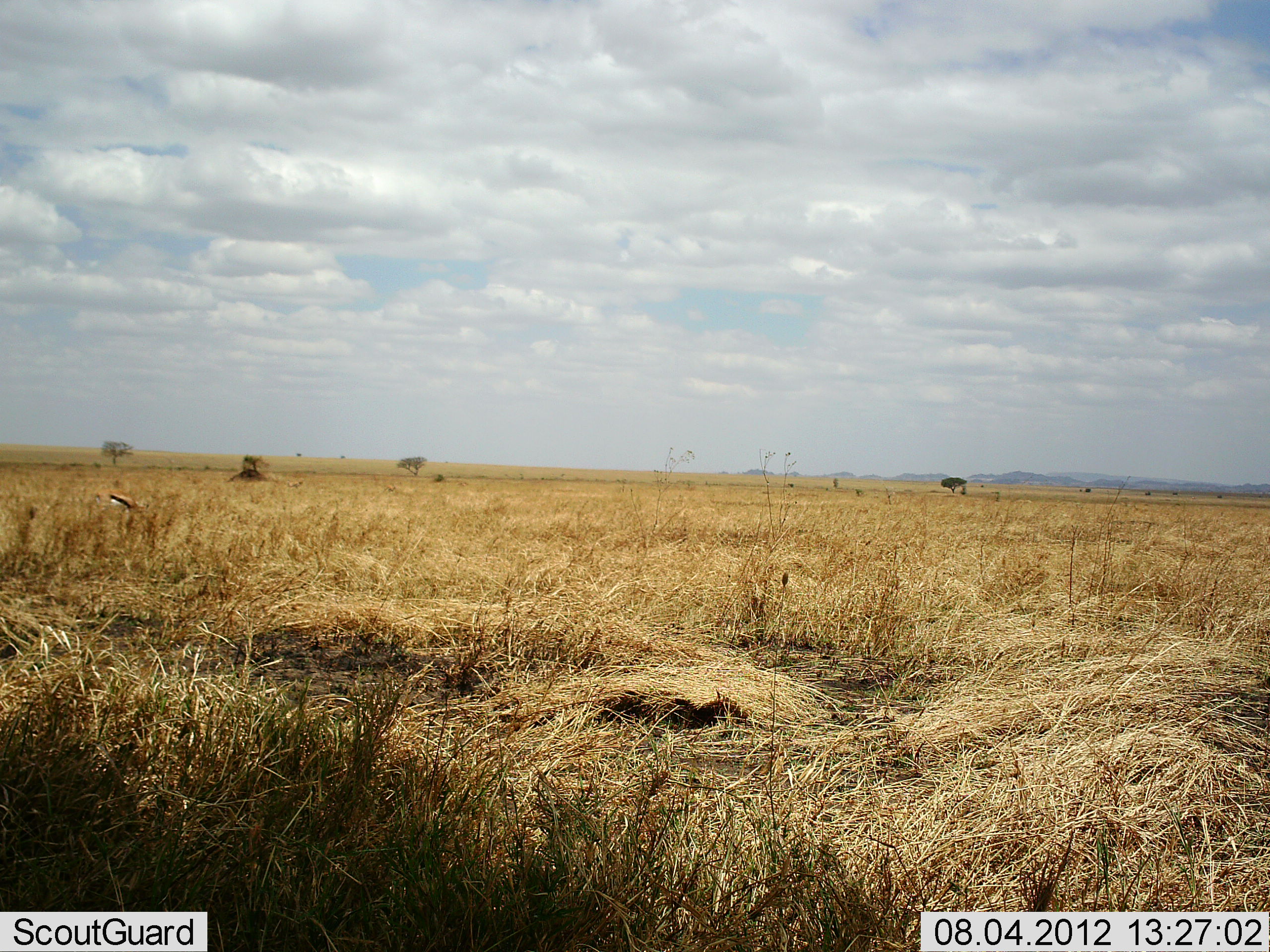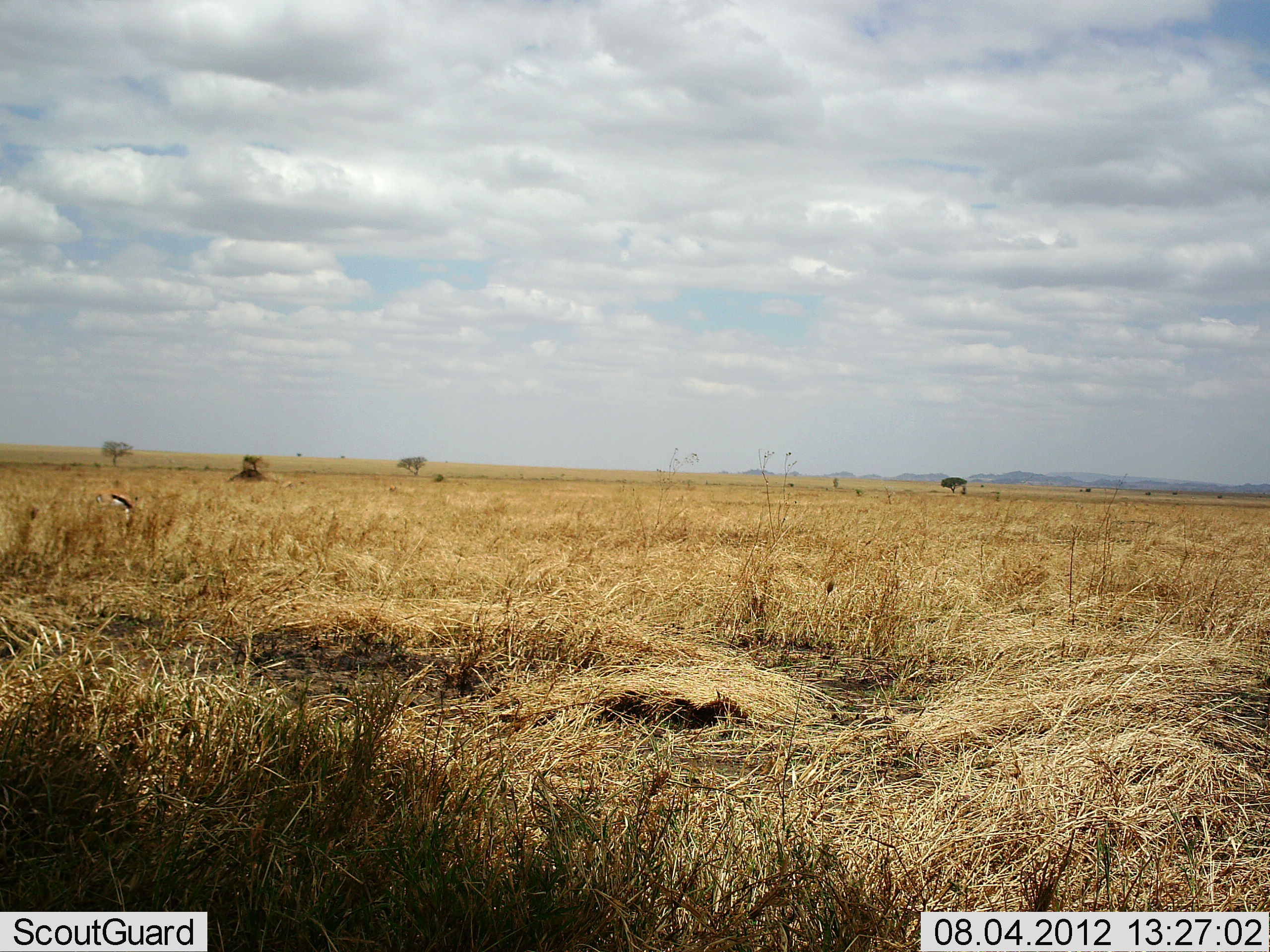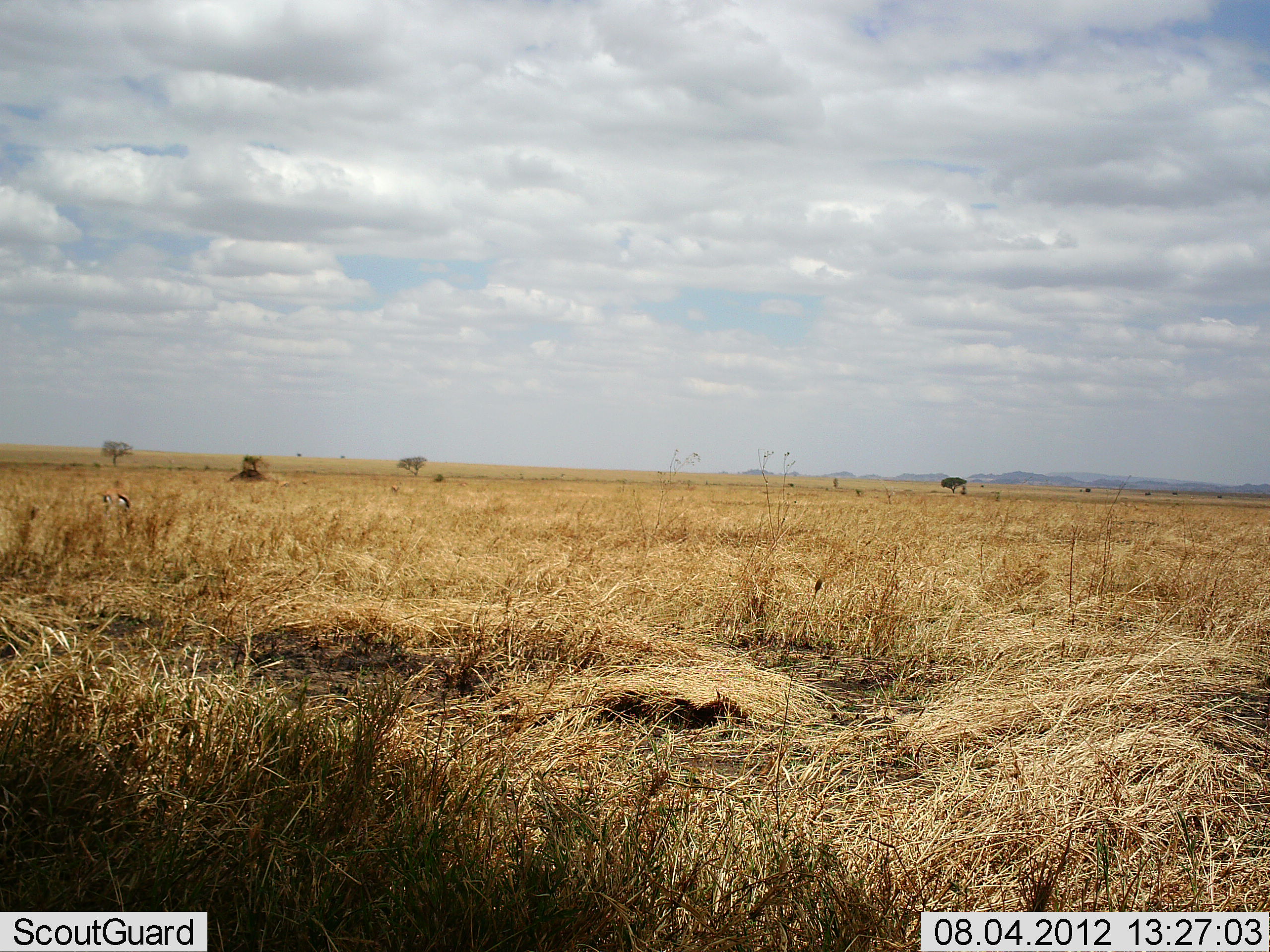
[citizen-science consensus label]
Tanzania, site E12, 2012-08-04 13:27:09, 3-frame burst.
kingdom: Animalia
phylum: Chordata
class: Mammalia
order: Artiodactyla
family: Bovidae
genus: Eudorcas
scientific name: Eudorcas thomsonii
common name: thomson's gazelle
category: gazellethomsons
Gazellethomsons (thomson's gazelle) (Eudorcas thomsonii), count 1. Behavior (volunteer vote fractions): standing 20%, resting 0%, moving 0%, interacting 0%. Young present (vote fraction): 0%. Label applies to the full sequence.